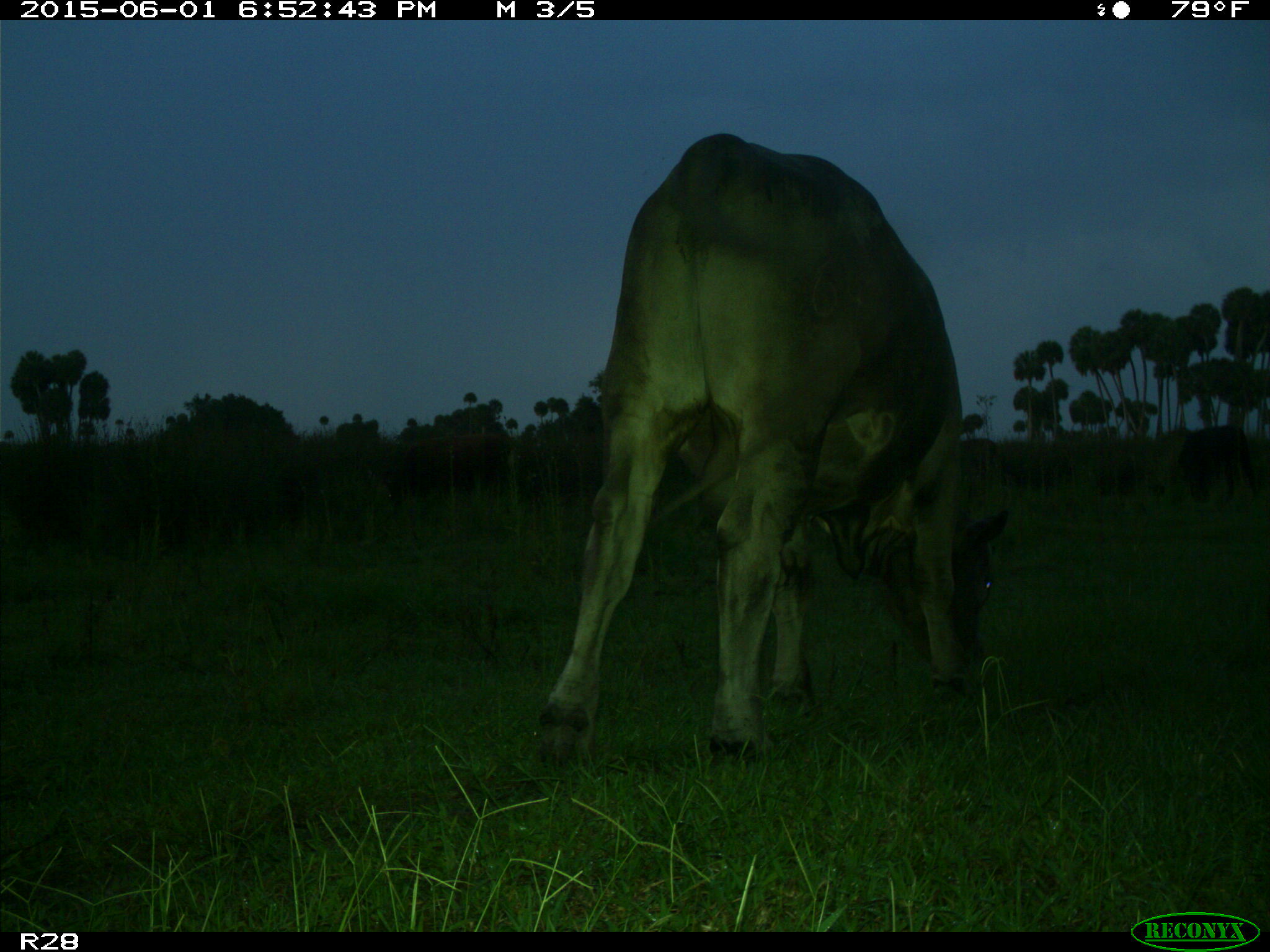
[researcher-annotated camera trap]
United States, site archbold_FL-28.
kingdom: Animalia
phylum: Chordata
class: Mammalia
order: Artiodactyla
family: Bovidae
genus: Bos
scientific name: Bos taurus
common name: domestic cow